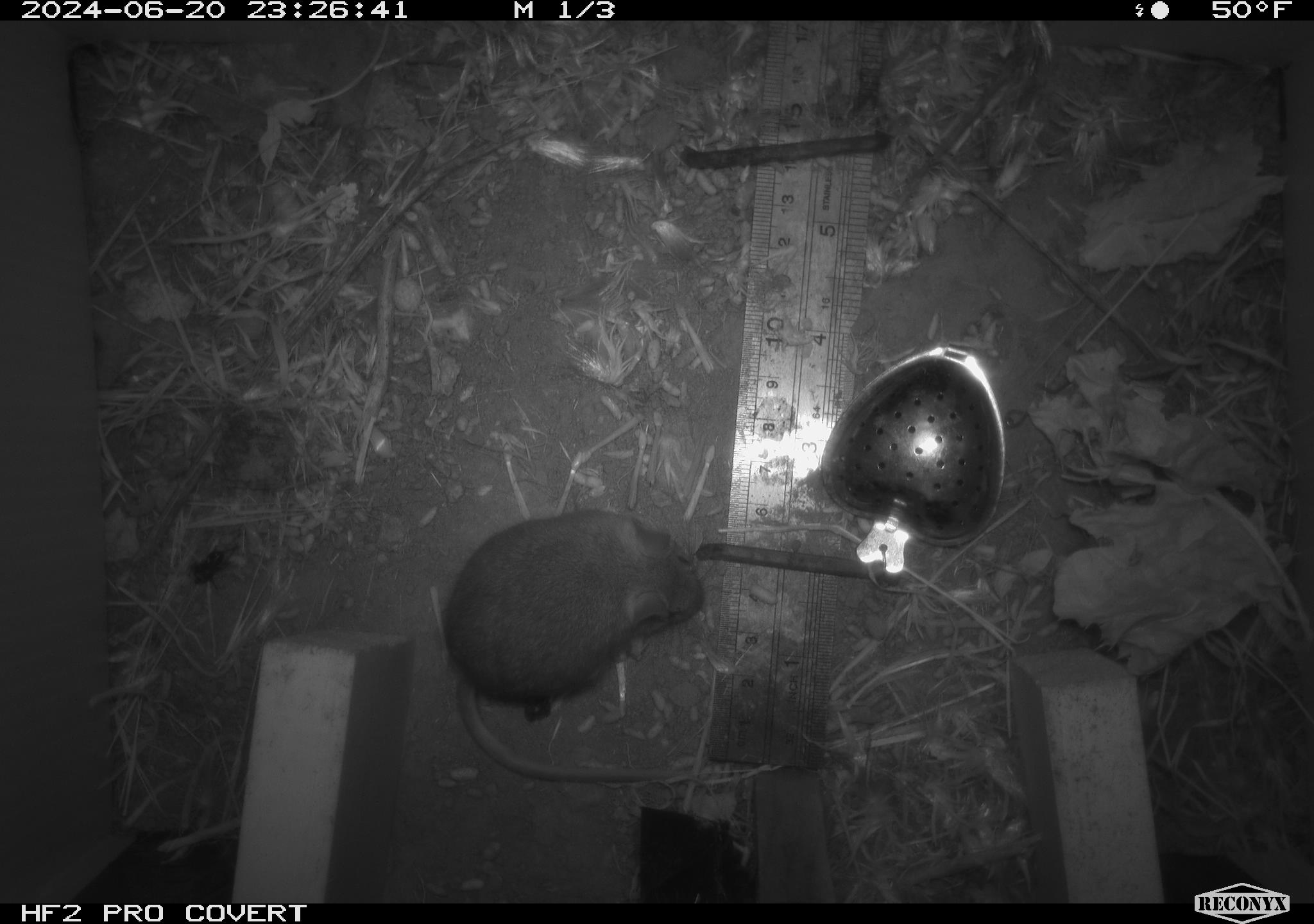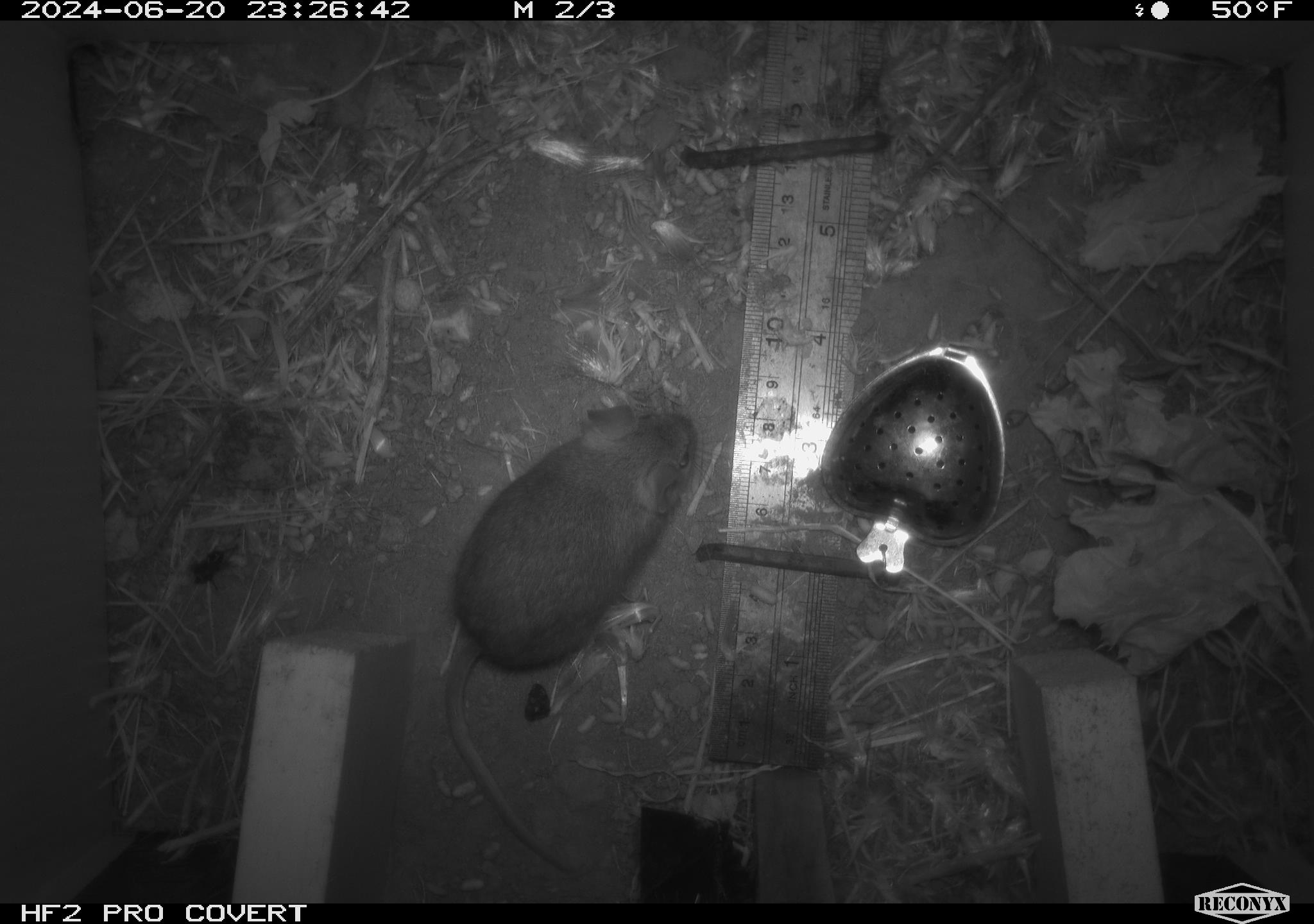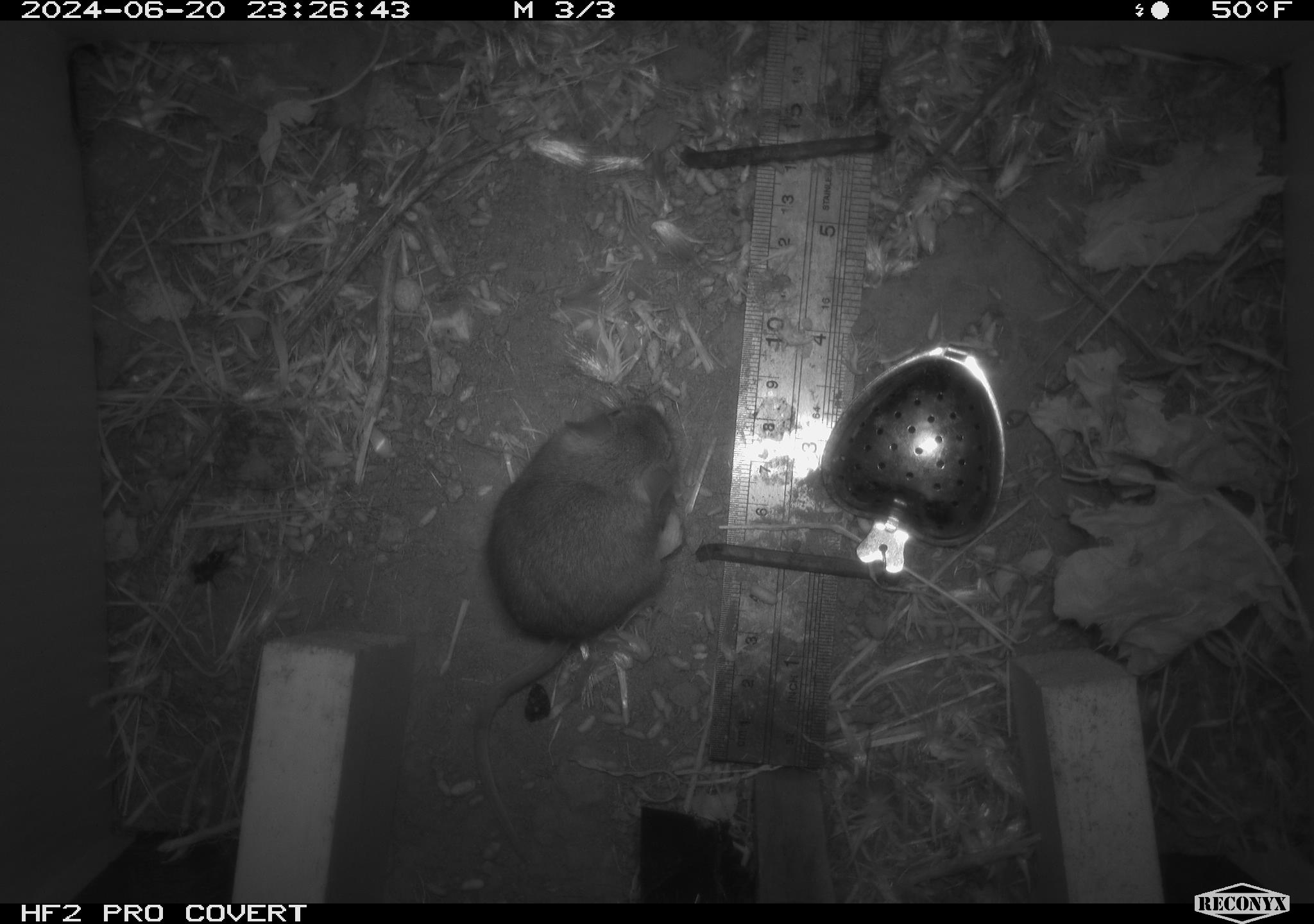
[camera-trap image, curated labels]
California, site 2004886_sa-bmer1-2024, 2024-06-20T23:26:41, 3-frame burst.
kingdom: Animalia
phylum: Chordata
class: Mammalia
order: Rodentia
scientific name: Rodentia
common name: mouse species